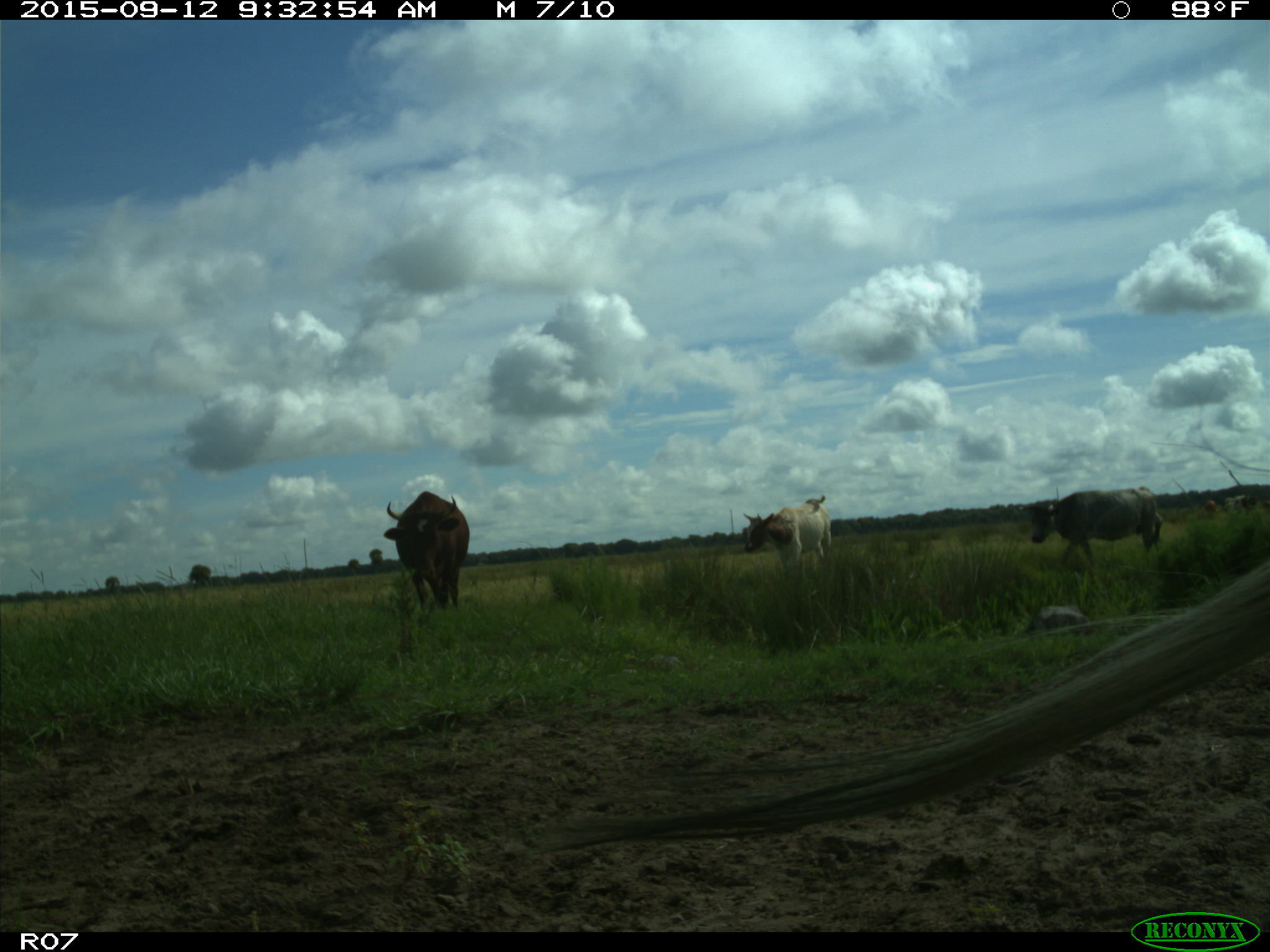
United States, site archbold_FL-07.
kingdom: Animalia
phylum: Chordata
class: Mammalia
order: Artiodactyla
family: Bovidae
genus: Bos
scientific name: Bos taurus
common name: domestic cow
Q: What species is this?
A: Bos taurus (domestic cow).